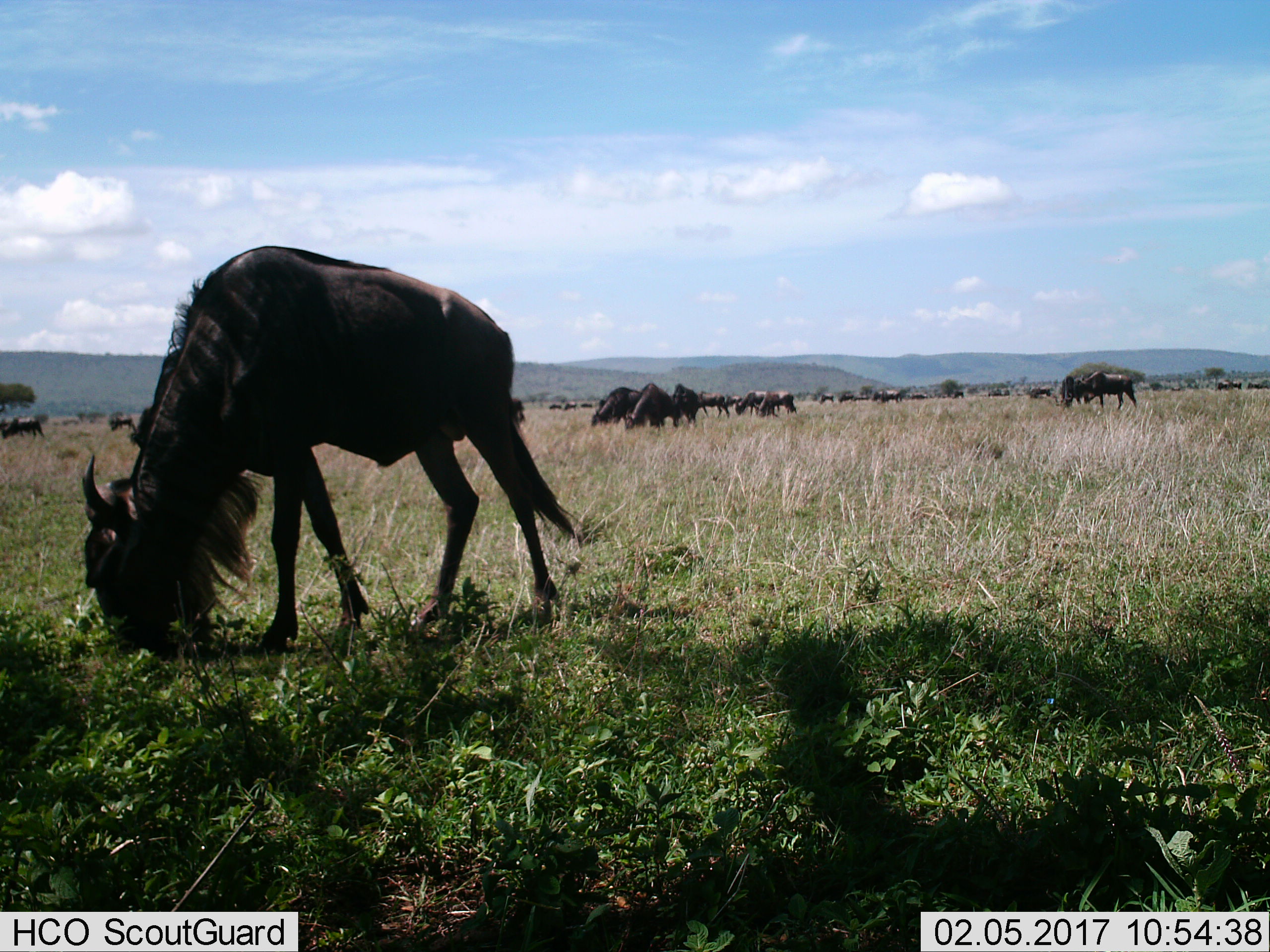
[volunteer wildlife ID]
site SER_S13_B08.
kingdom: Animalia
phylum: Chordata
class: Mammalia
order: Artiodactyla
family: Bovidae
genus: Connochaetes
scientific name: Connochaetes taurinus taurinus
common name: blue wildebeest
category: wildebeestblue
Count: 11-50.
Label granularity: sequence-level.